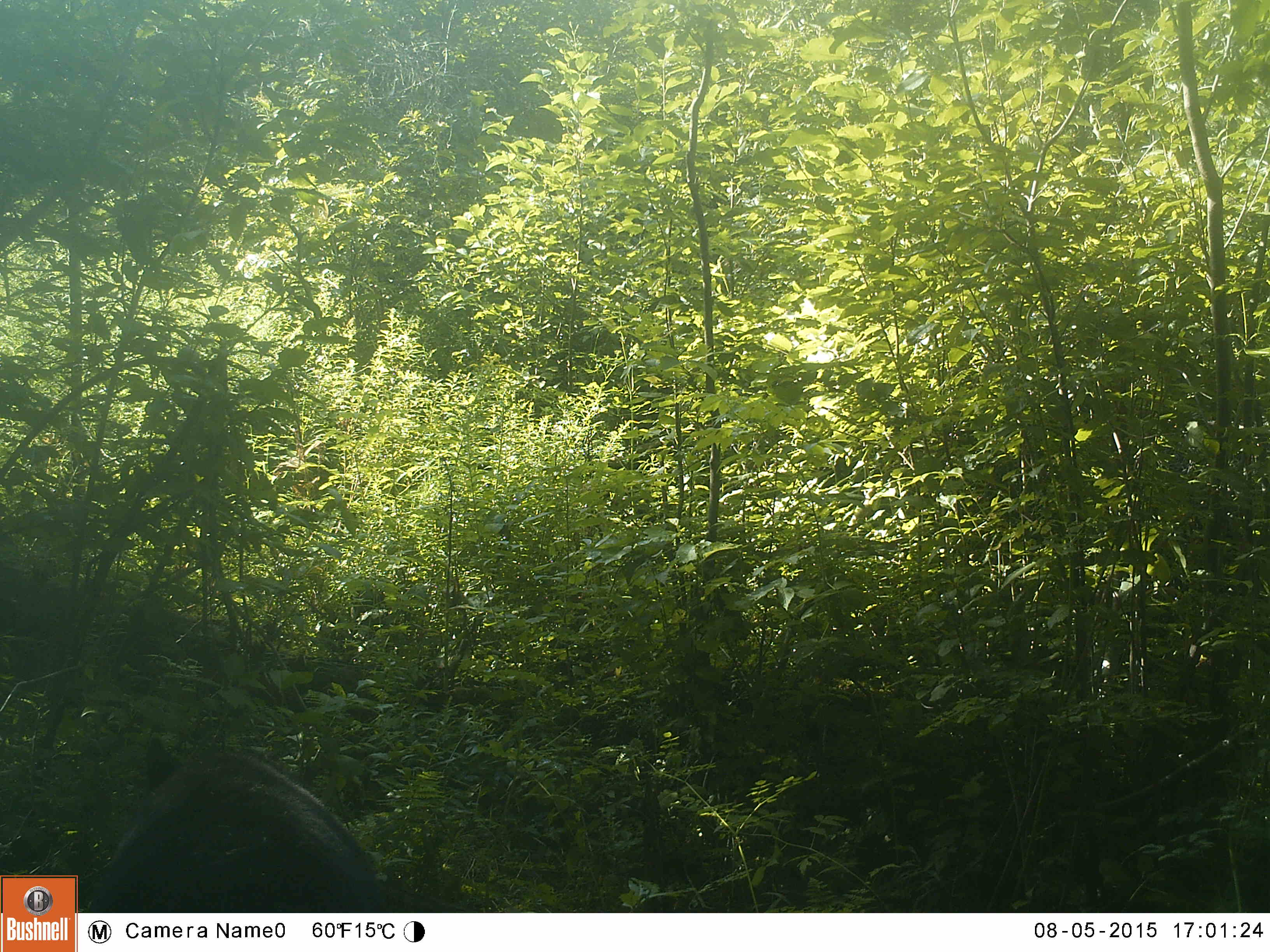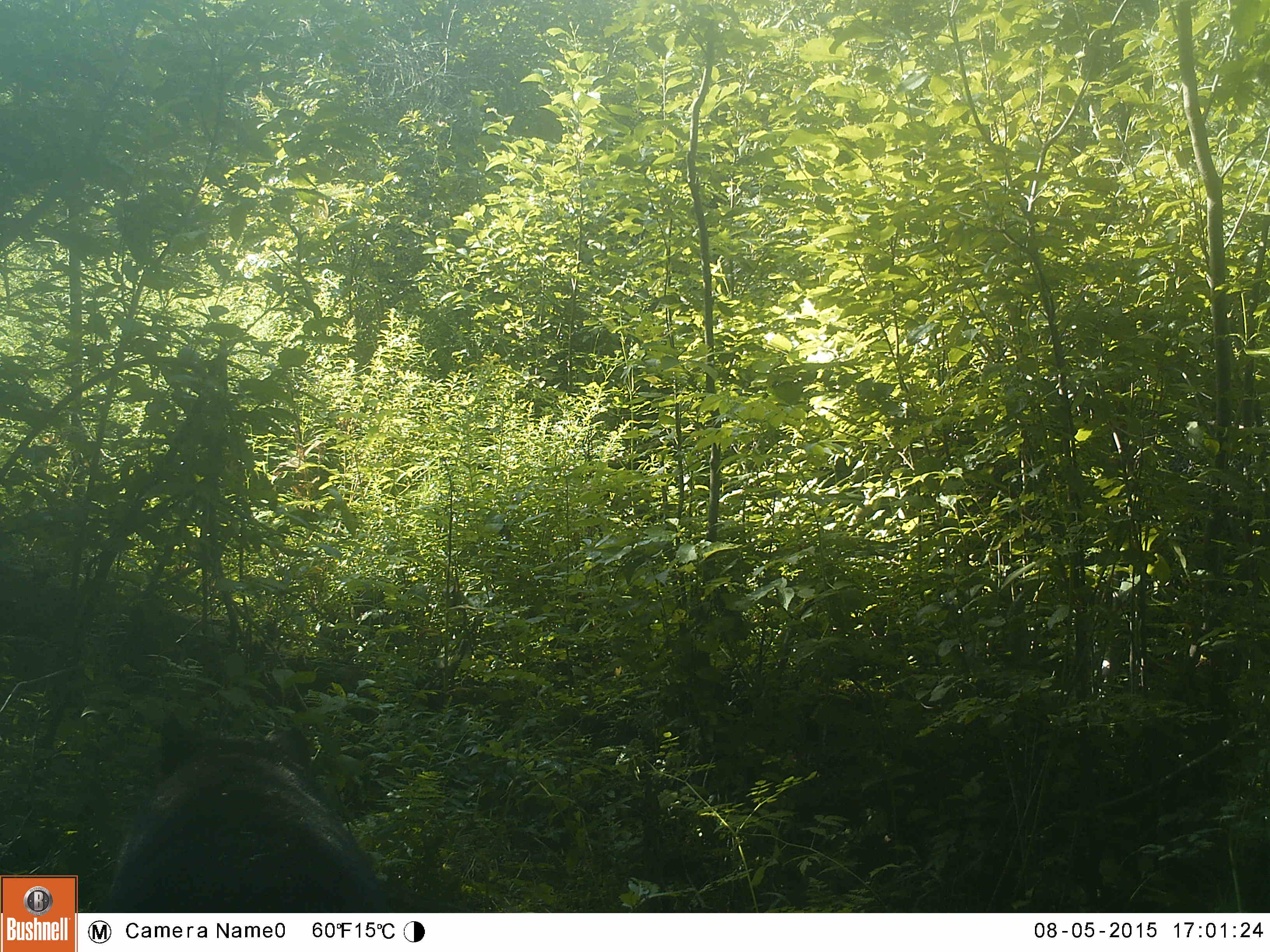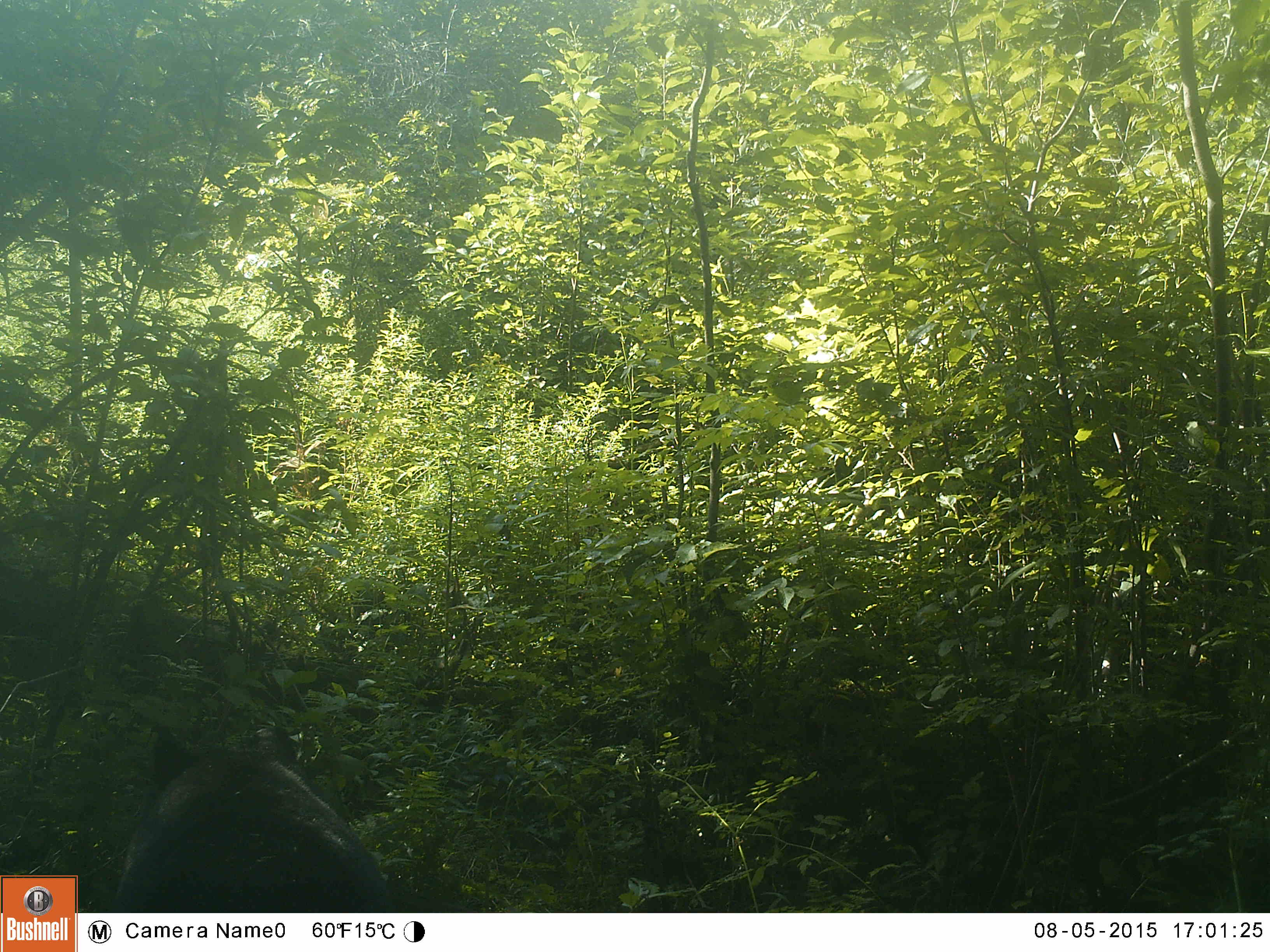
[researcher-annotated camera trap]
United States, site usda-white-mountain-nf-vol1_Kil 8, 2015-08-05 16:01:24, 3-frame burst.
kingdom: Animalia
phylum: Chordata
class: Mammalia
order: Carnivora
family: Ursidae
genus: Ursus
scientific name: Ursus americanus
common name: black bear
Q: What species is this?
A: Black bear (Ursus americanus).